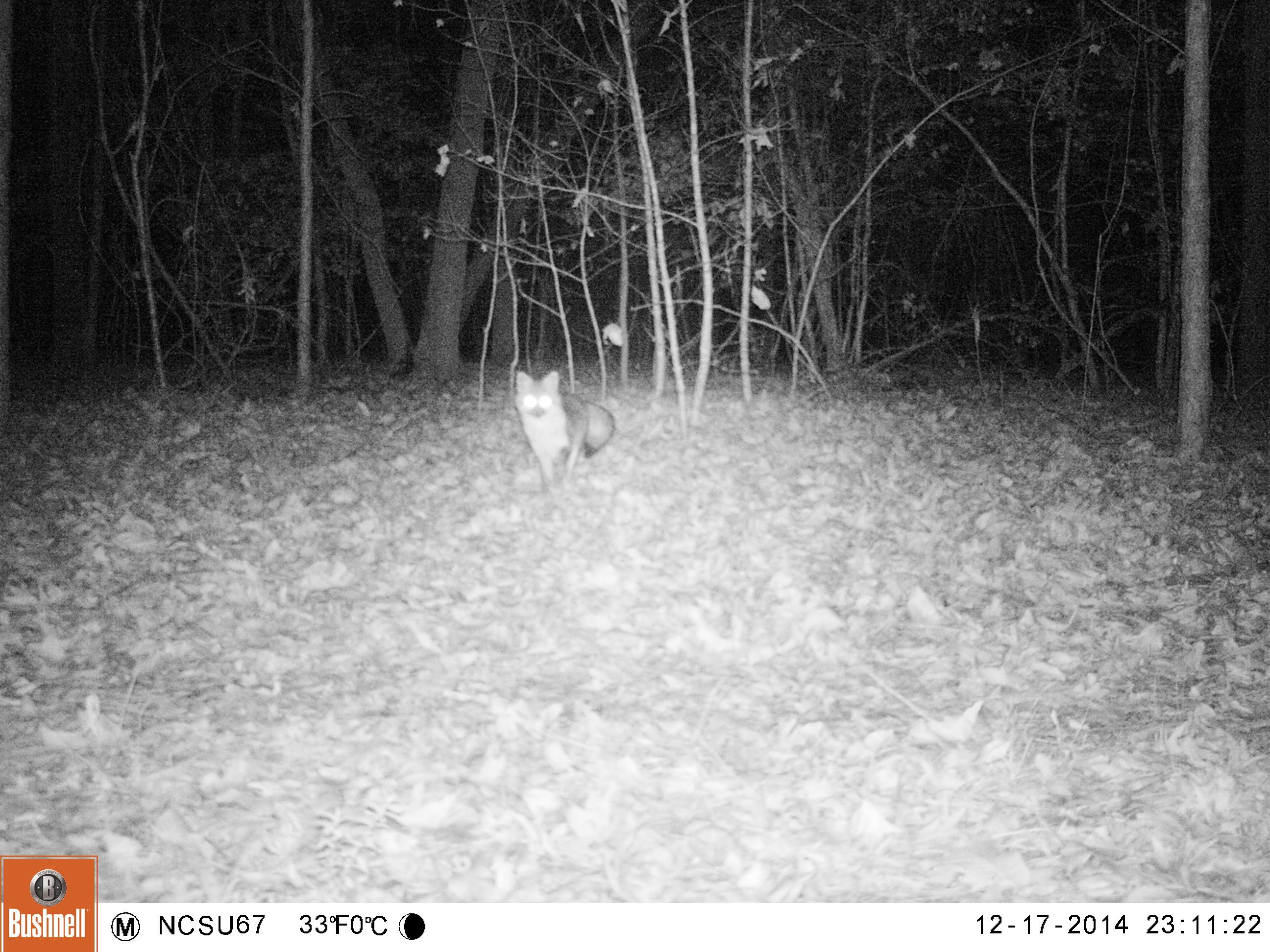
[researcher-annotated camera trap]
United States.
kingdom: Animalia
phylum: Chordata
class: Mammalia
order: Carnivora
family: Canidae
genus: Urocyon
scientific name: Urocyon cinereoargenteus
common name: gray fox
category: Grey Fox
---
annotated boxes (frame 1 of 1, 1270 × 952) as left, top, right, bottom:
Grey Fox: 508, 356, 624, 496